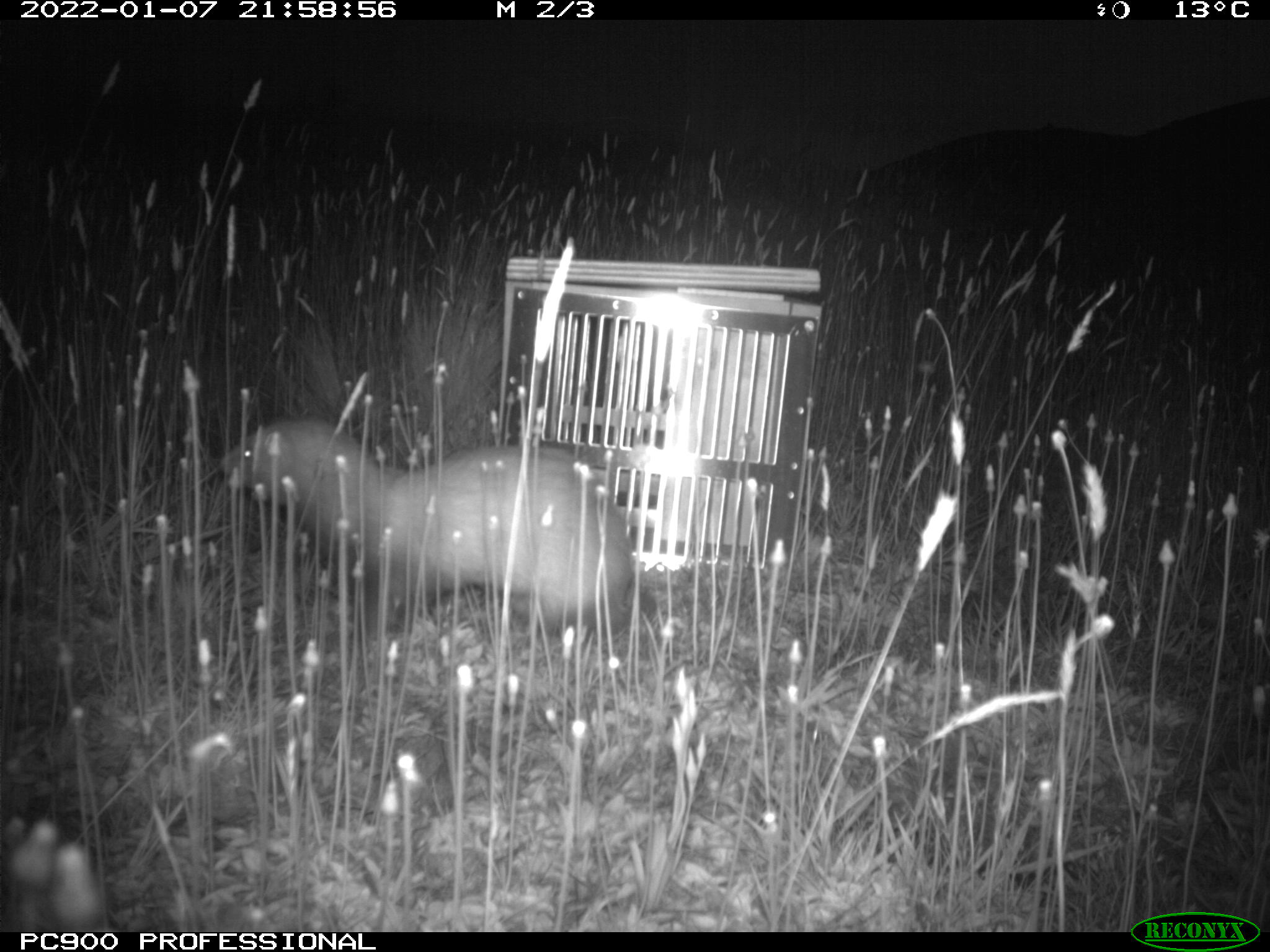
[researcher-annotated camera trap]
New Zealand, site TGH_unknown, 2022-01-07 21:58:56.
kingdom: Animalia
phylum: Chordata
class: Mammalia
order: Carnivora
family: Mustelidae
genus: Mustela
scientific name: Mustela furo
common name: ferret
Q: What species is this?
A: Ferret (Mustela furo).